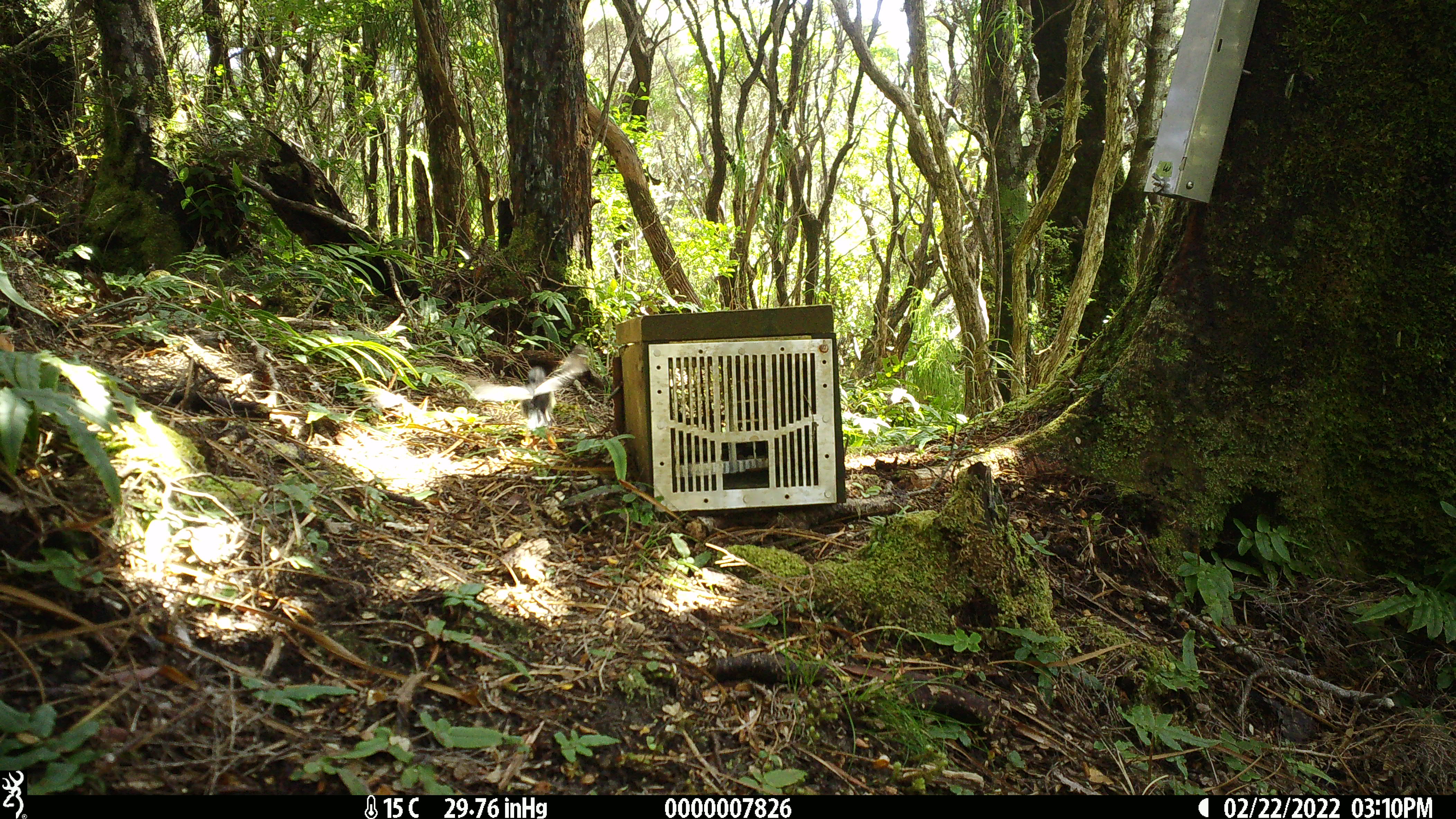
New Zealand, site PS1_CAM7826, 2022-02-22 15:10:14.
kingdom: Animalia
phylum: Chordata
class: Aves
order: Passeriformes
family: Petroicidae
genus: Petroica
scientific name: Petroica macrocephala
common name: tomtit